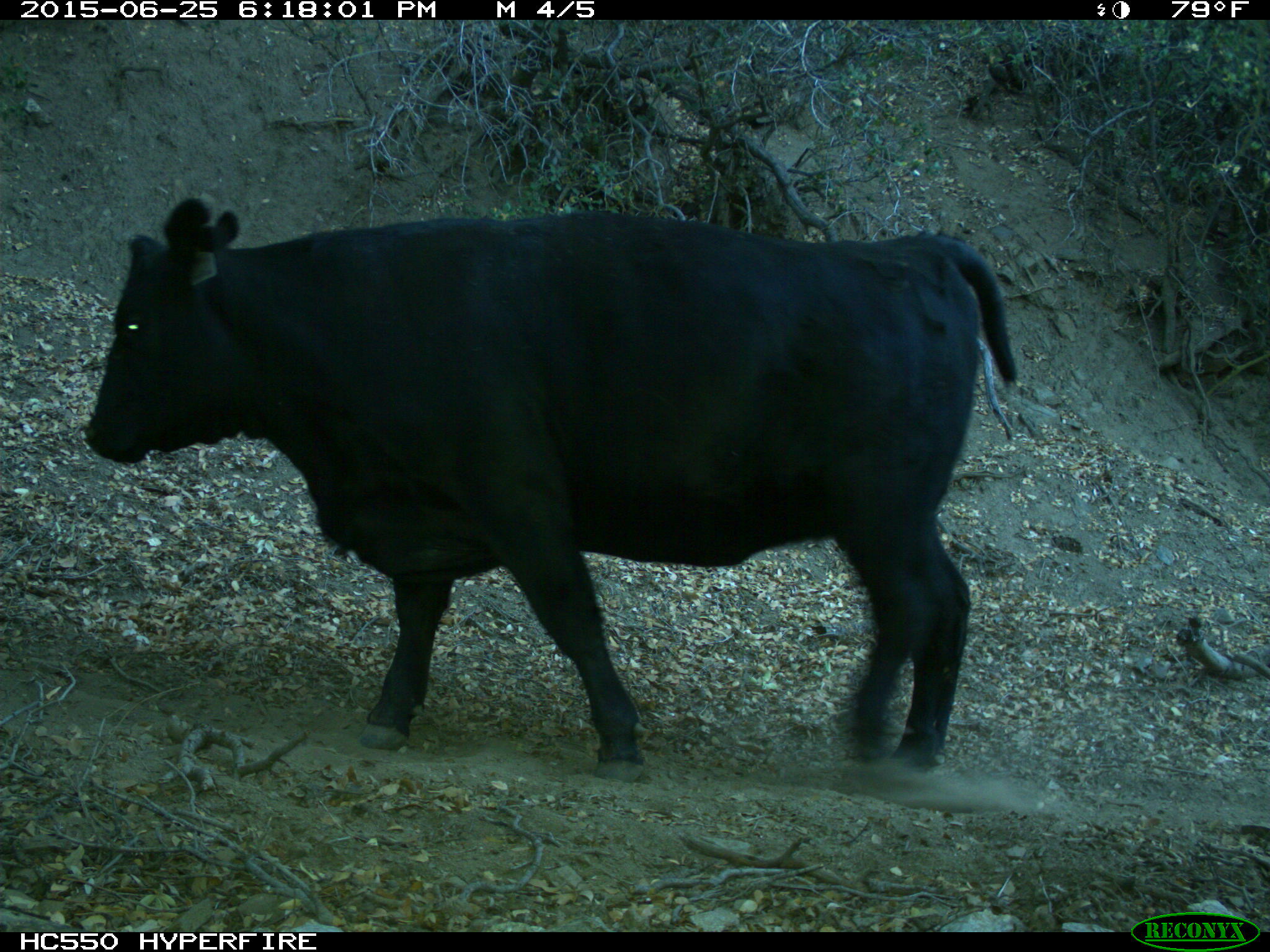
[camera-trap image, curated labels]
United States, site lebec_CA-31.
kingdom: Animalia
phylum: Chordata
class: Mammalia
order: Artiodactyla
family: Bovidae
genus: Bos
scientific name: Bos taurus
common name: domestic cow